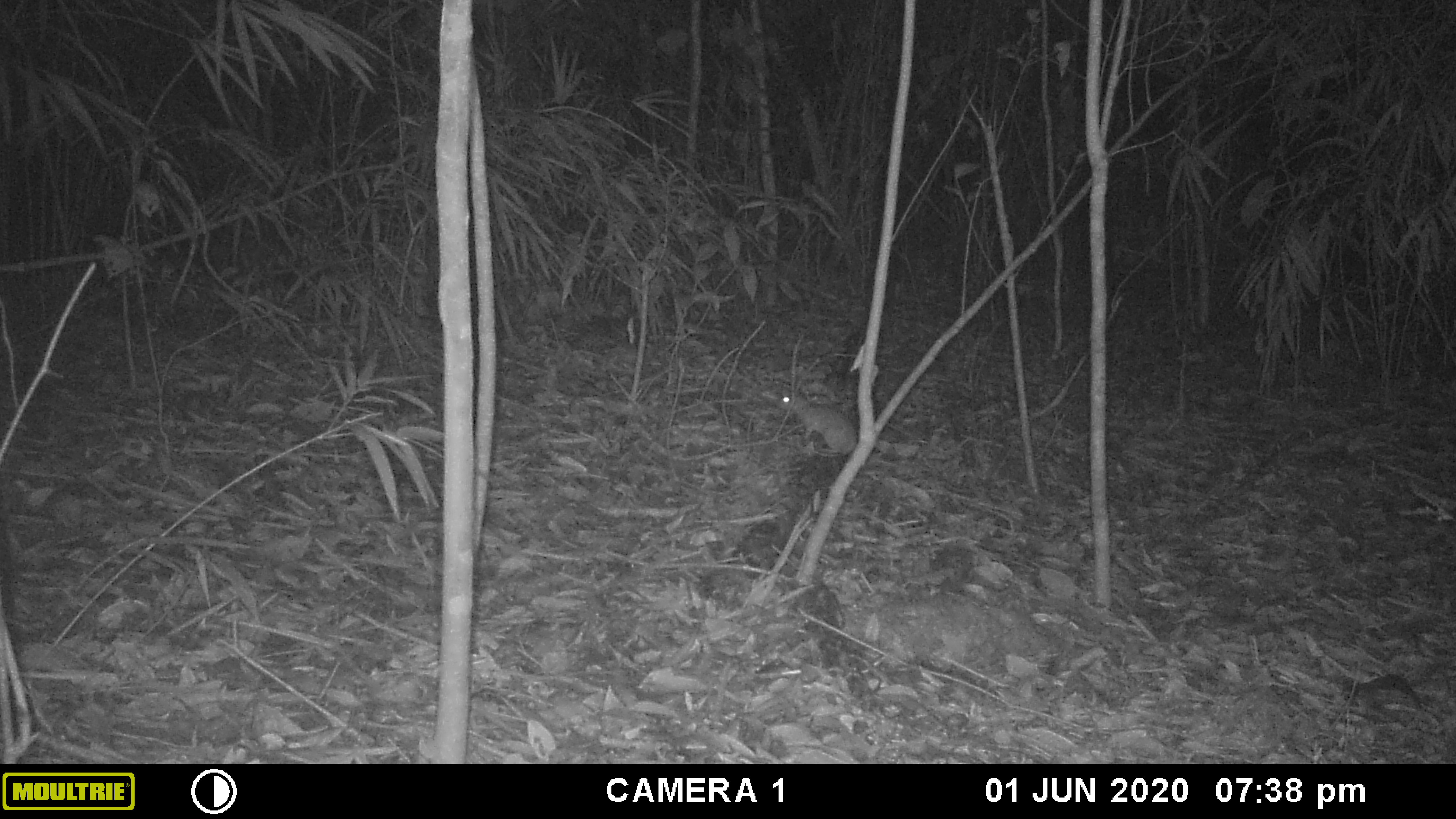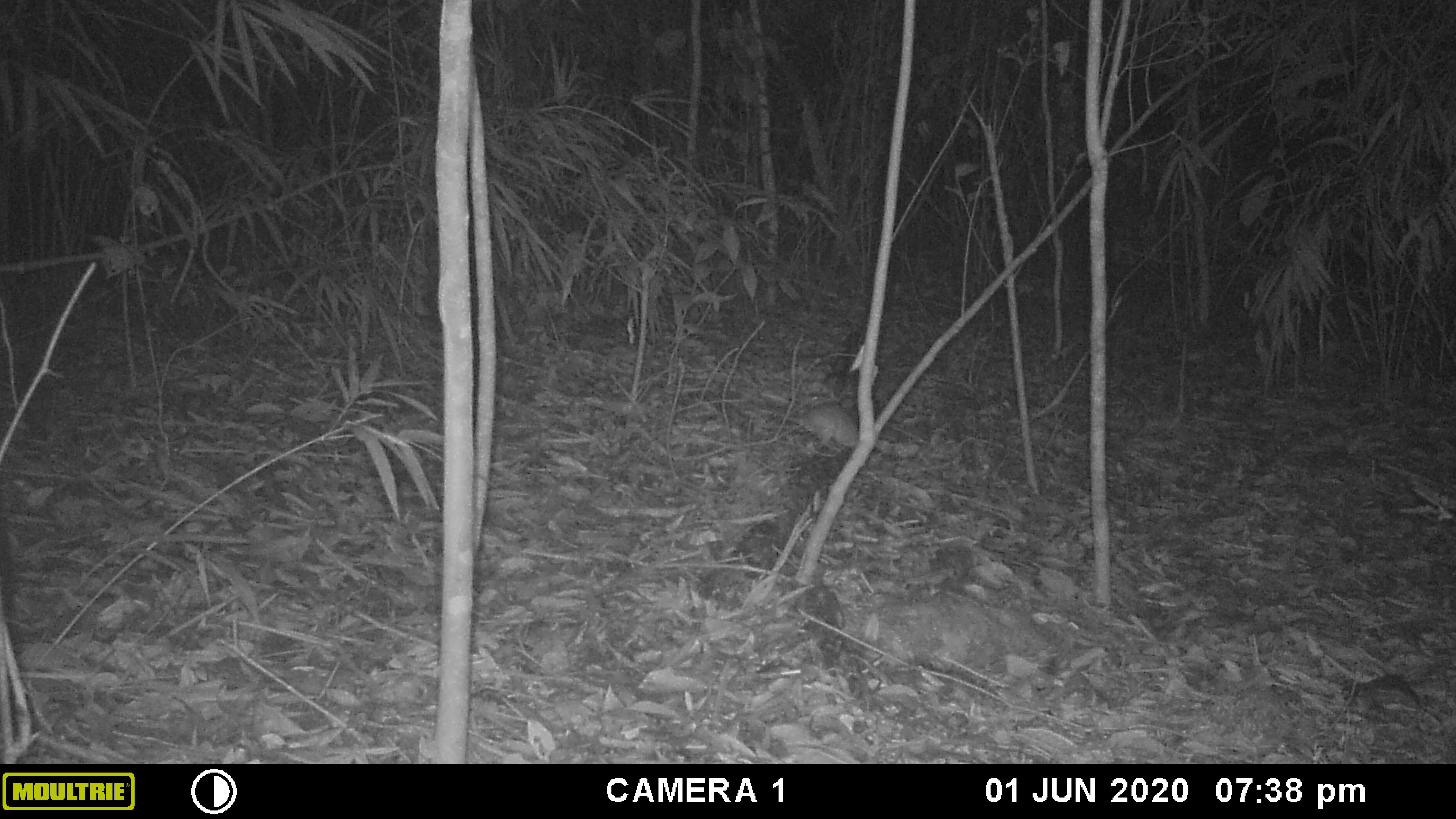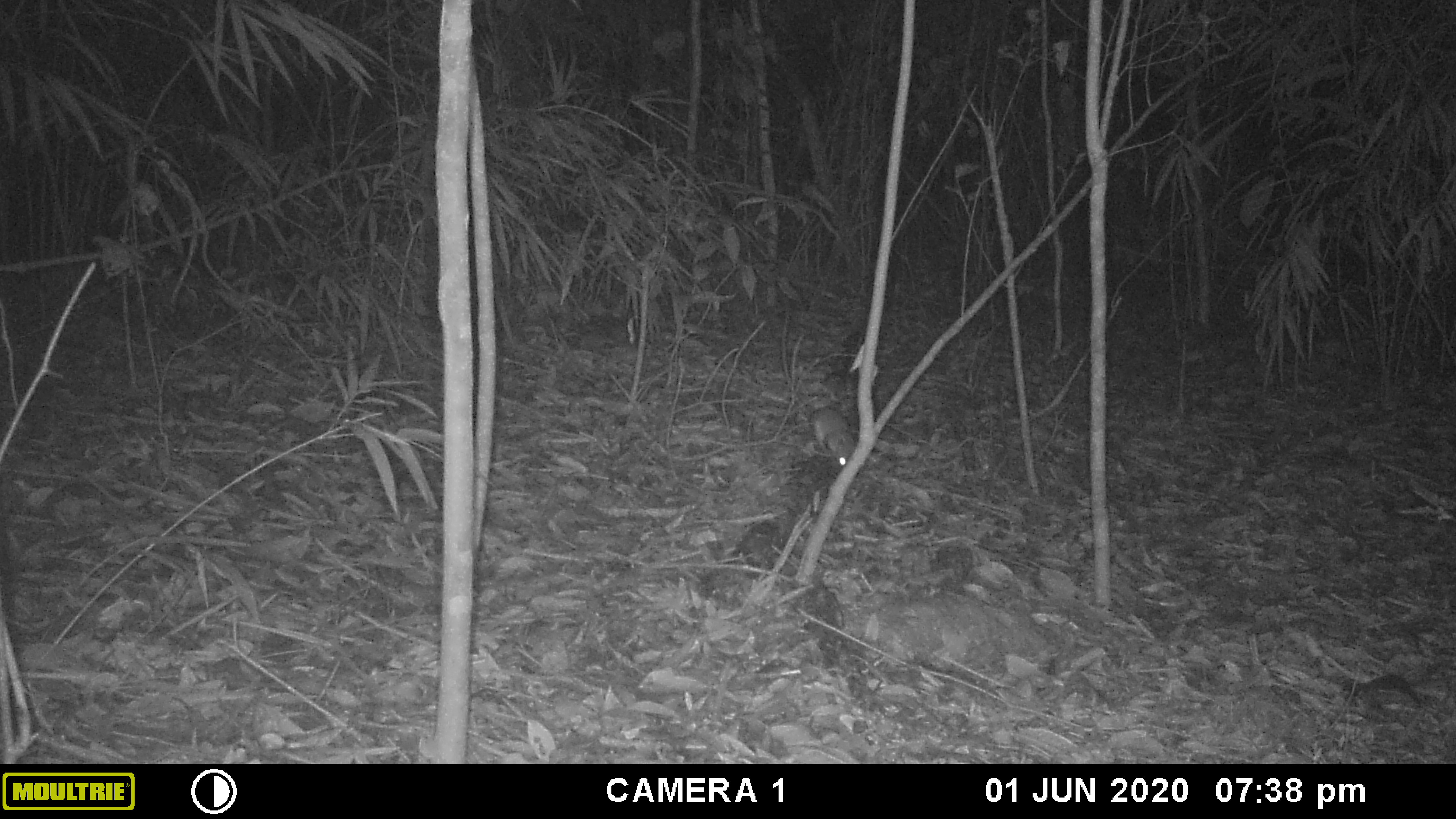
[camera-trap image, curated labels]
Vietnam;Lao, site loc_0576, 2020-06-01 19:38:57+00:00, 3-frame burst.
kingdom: Animalia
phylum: Chordata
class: Mammalia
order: Rodentia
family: Muridae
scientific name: Muridae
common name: old-world mice and rats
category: unidentified murid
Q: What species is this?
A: Unidentified murid (old-world mice and rats) (Muridae).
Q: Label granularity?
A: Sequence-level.